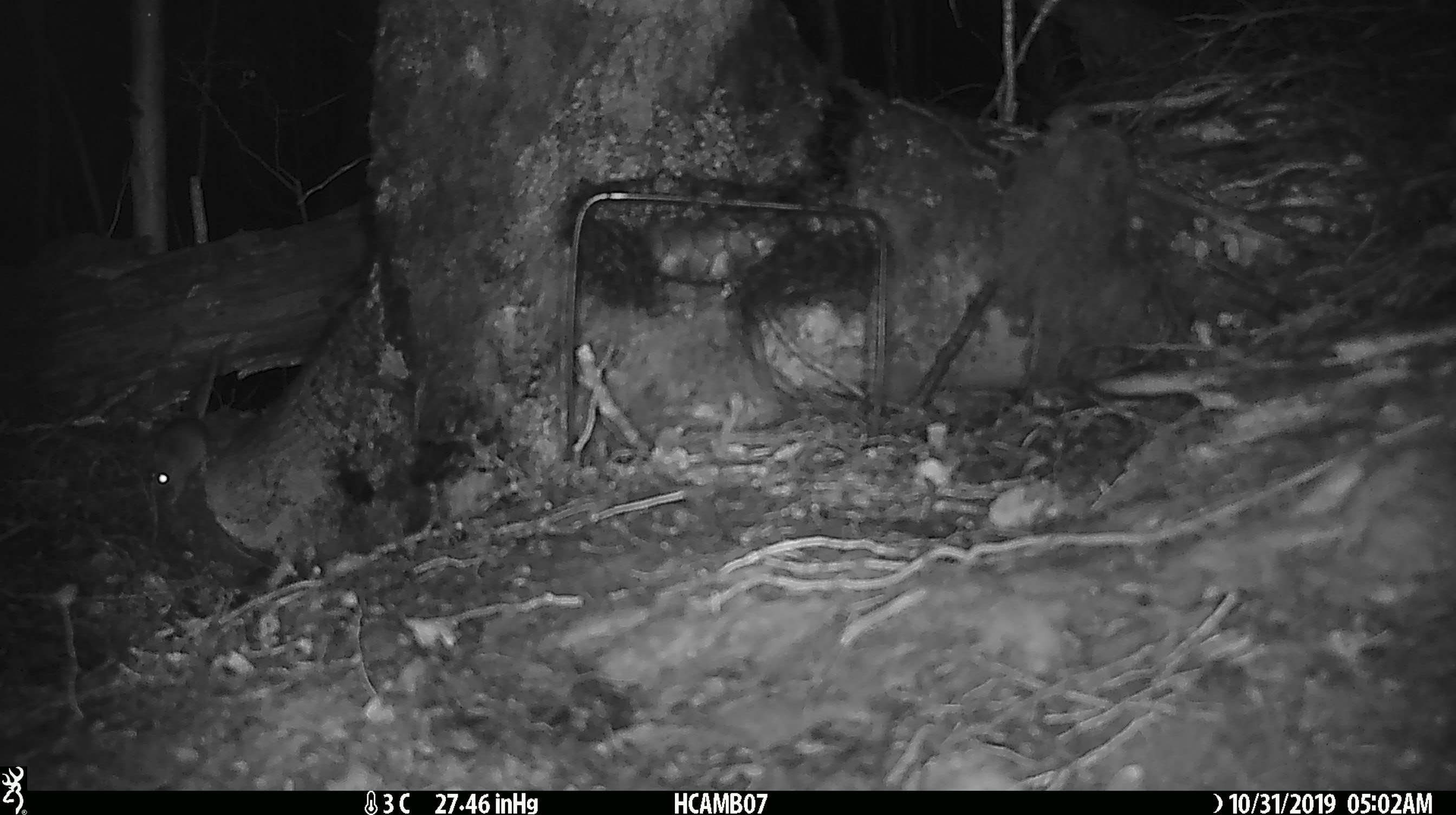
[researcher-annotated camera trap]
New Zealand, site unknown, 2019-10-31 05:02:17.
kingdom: Animalia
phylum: Chordata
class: Mammalia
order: Rodentia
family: Muridae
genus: Mus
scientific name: Mus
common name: mouse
Mouse (Mus).